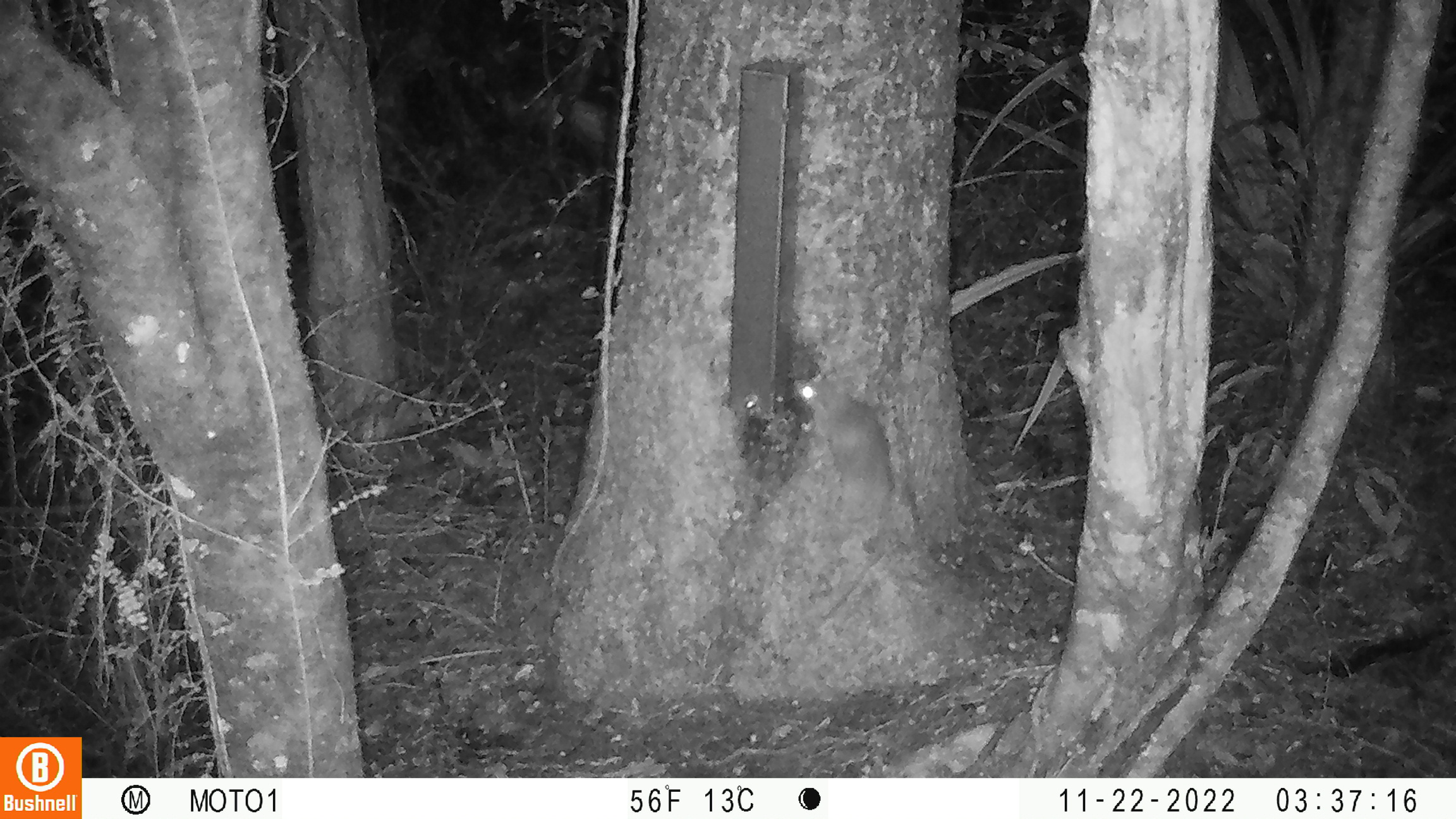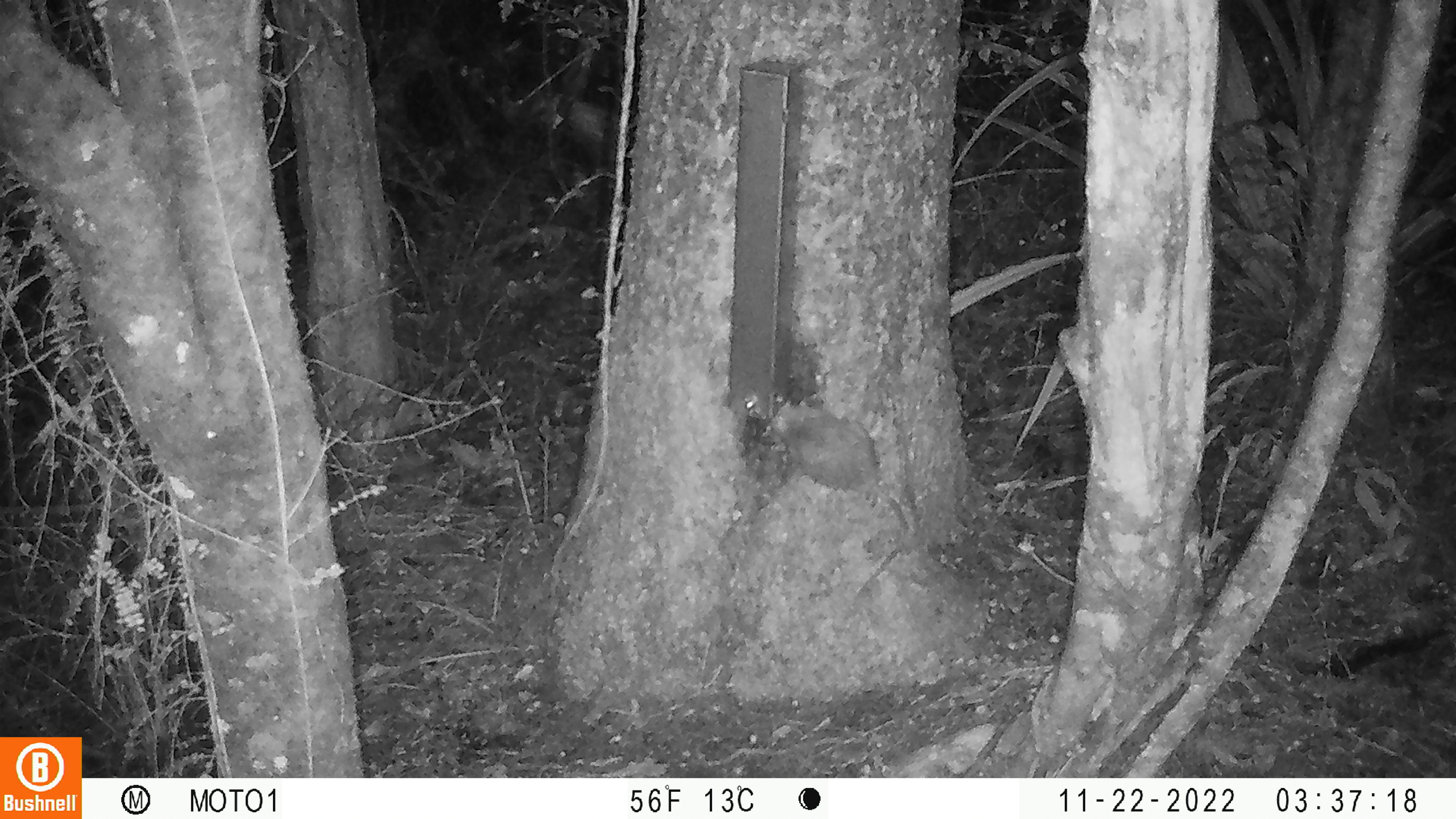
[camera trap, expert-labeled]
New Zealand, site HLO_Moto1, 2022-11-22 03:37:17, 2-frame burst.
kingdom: Animalia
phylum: Chordata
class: Mammalia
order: Rodentia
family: Muridae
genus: Rattus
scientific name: Rattus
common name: rat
Rat (Rattus).